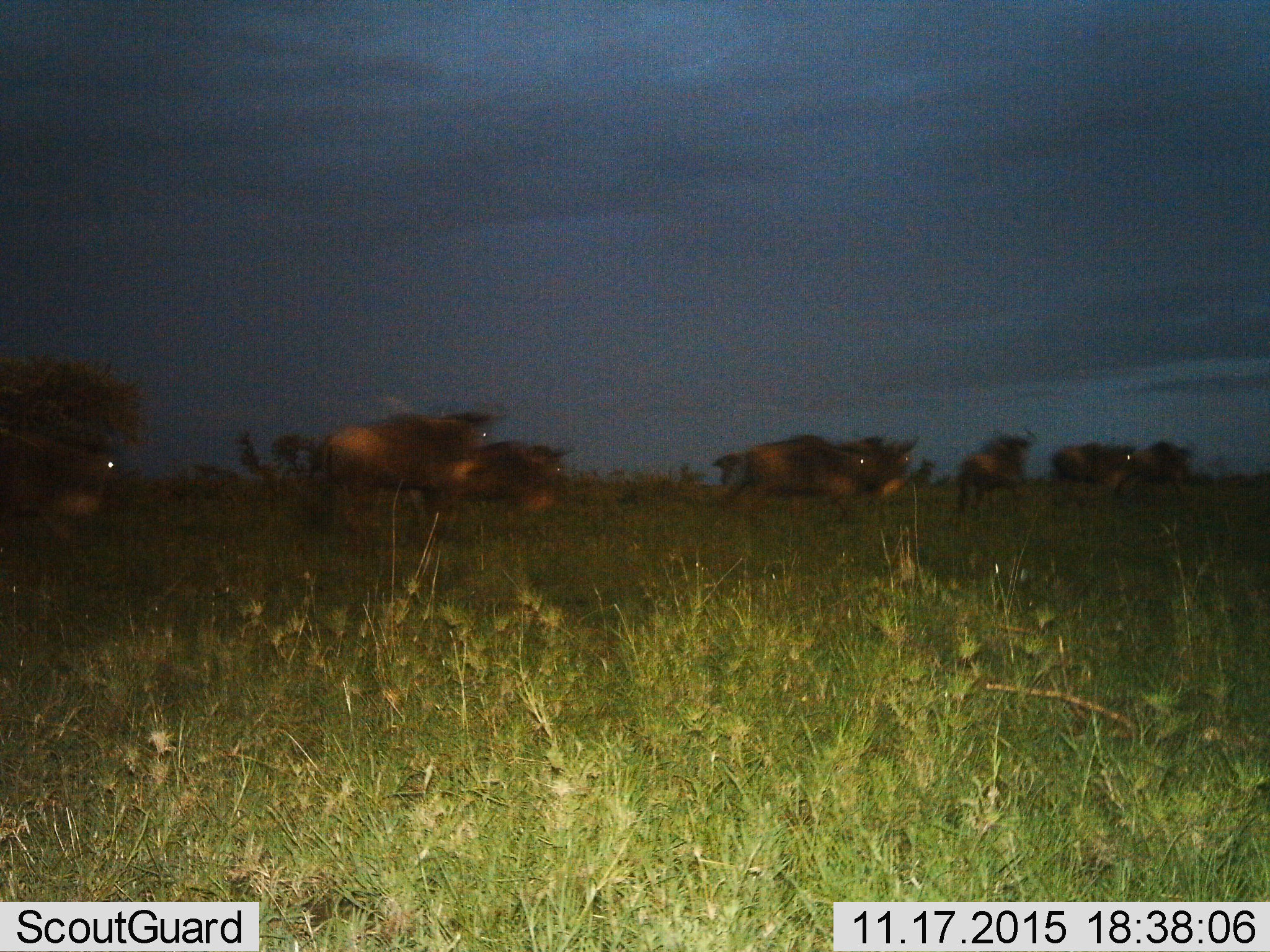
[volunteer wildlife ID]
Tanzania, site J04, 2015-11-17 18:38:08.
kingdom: Animalia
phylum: Chordata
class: Mammalia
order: Artiodactyla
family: Bovidae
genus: Connochaetes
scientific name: Connochaetes taurinus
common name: blue wildebeest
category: wildebeest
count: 8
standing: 12%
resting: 0%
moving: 88%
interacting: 0%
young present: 0%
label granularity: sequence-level